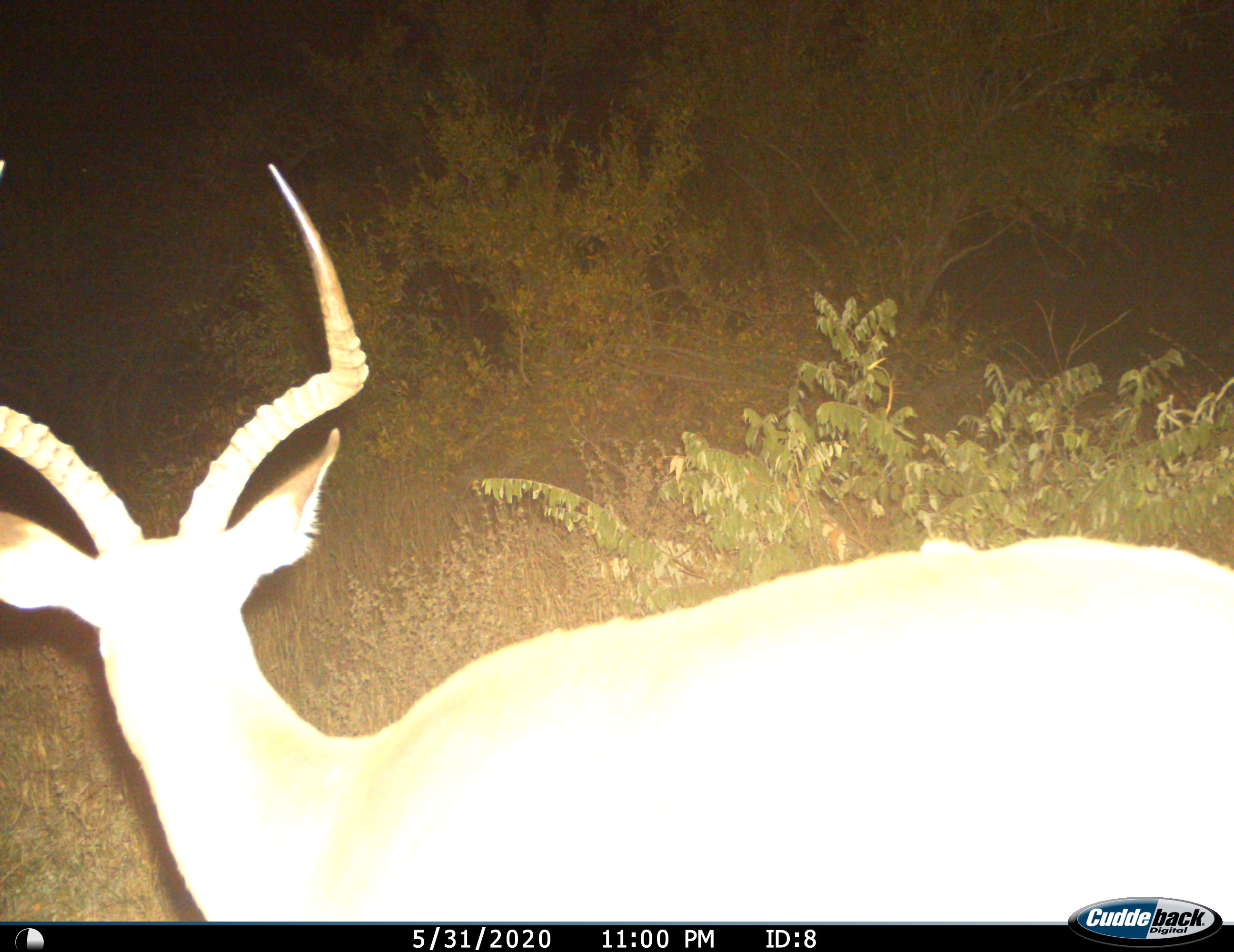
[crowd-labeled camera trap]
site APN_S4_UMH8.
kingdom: Animalia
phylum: Chordata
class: Mammalia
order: Artiodactyla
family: Bovidae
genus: Aepyceros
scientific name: Aepyceros melampus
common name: impala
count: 1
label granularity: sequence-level